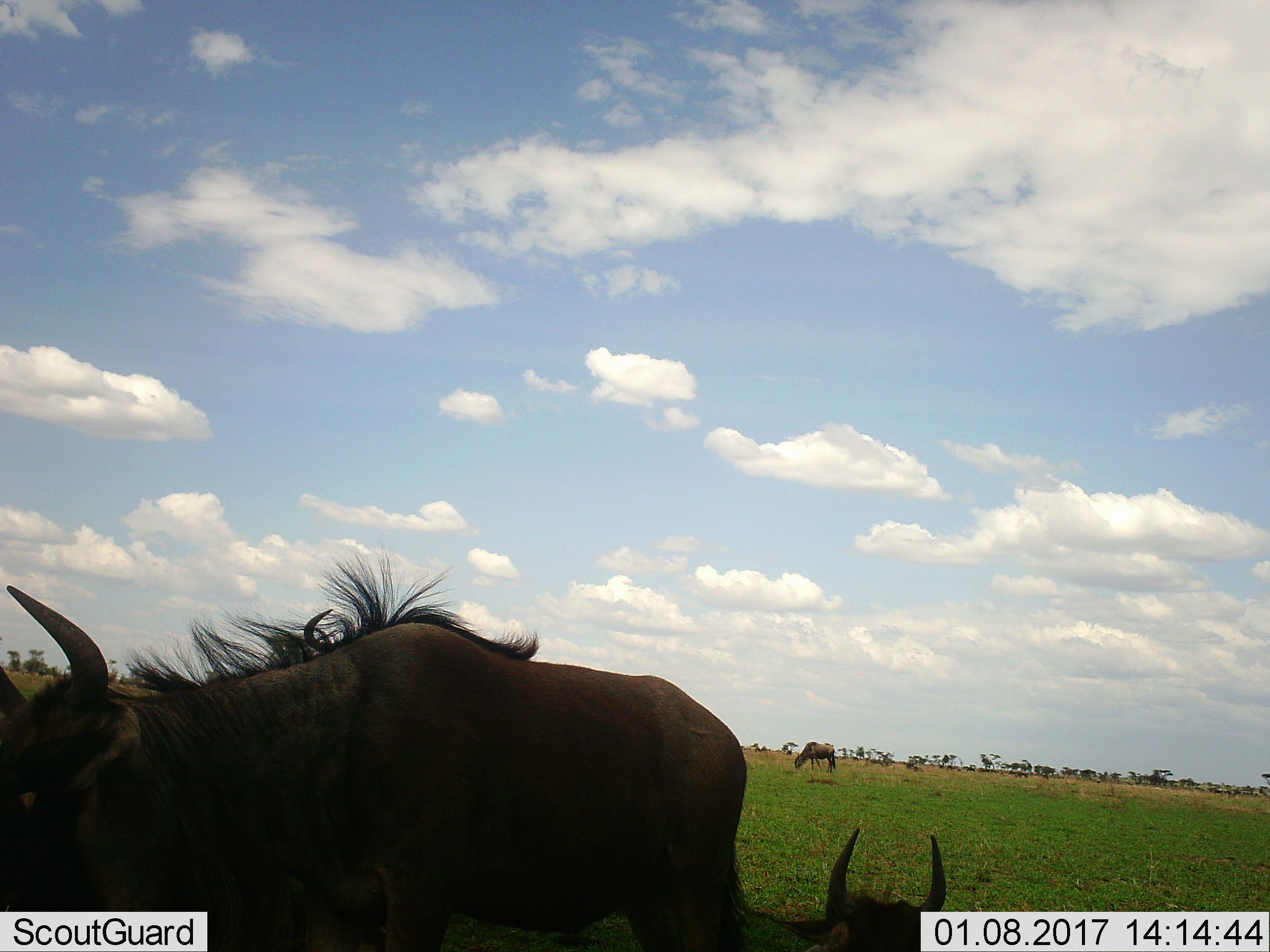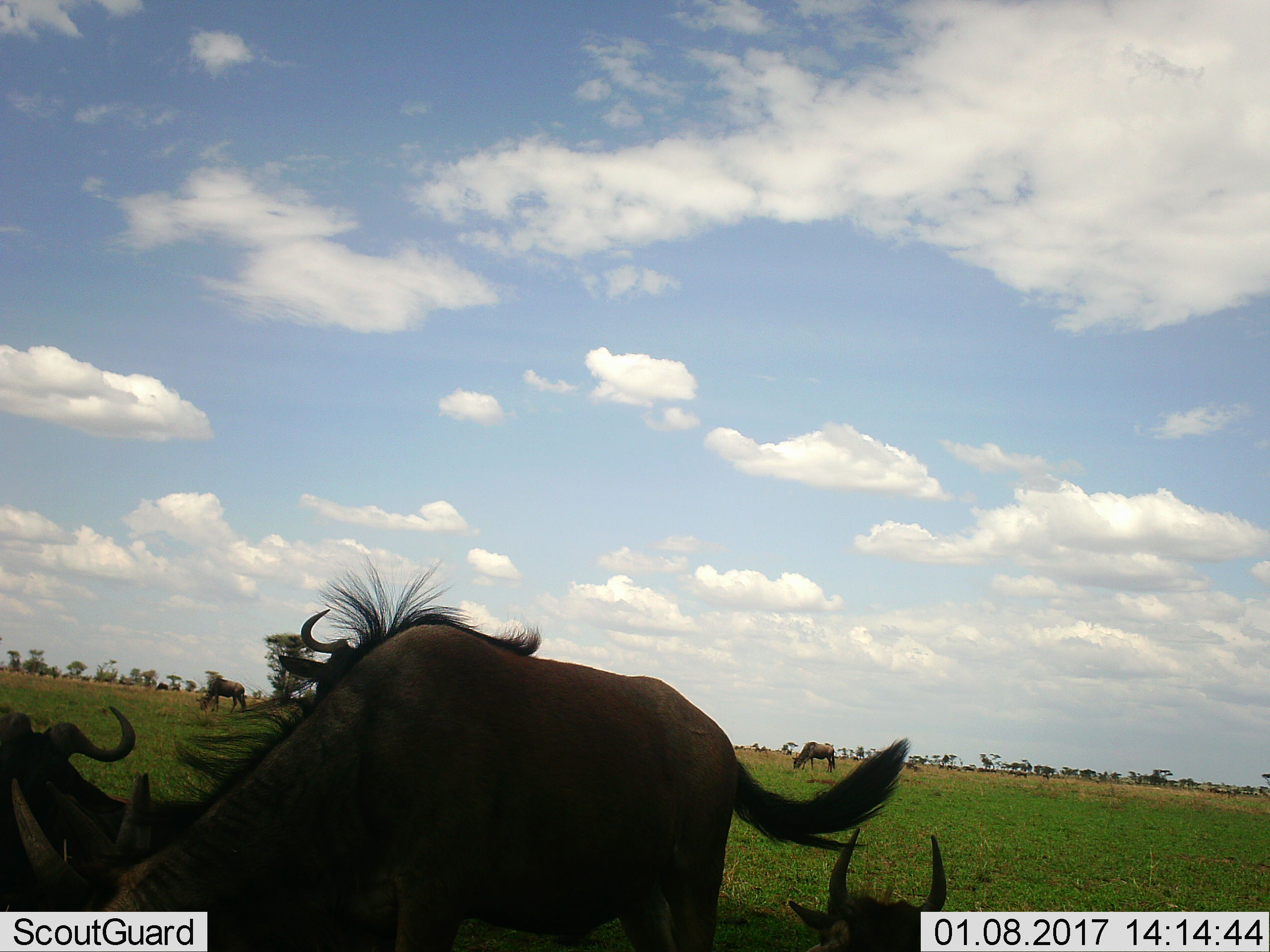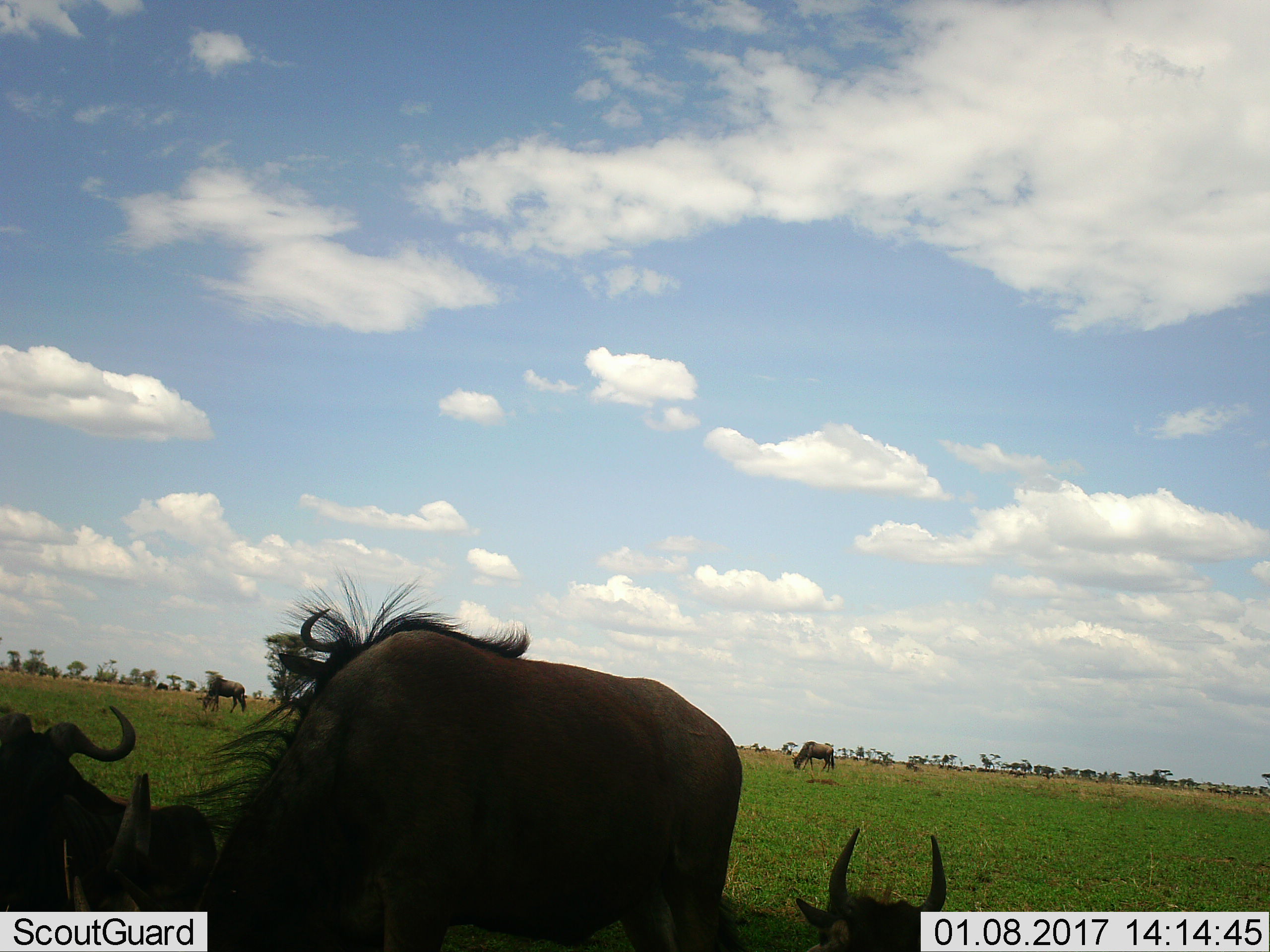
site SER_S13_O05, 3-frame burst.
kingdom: Animalia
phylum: Chordata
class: Mammalia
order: Artiodactyla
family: Bovidae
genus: Connochaetes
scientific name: Connochaetes taurinus taurinus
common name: blue wildebeest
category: wildebeestblue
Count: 5.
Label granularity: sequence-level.